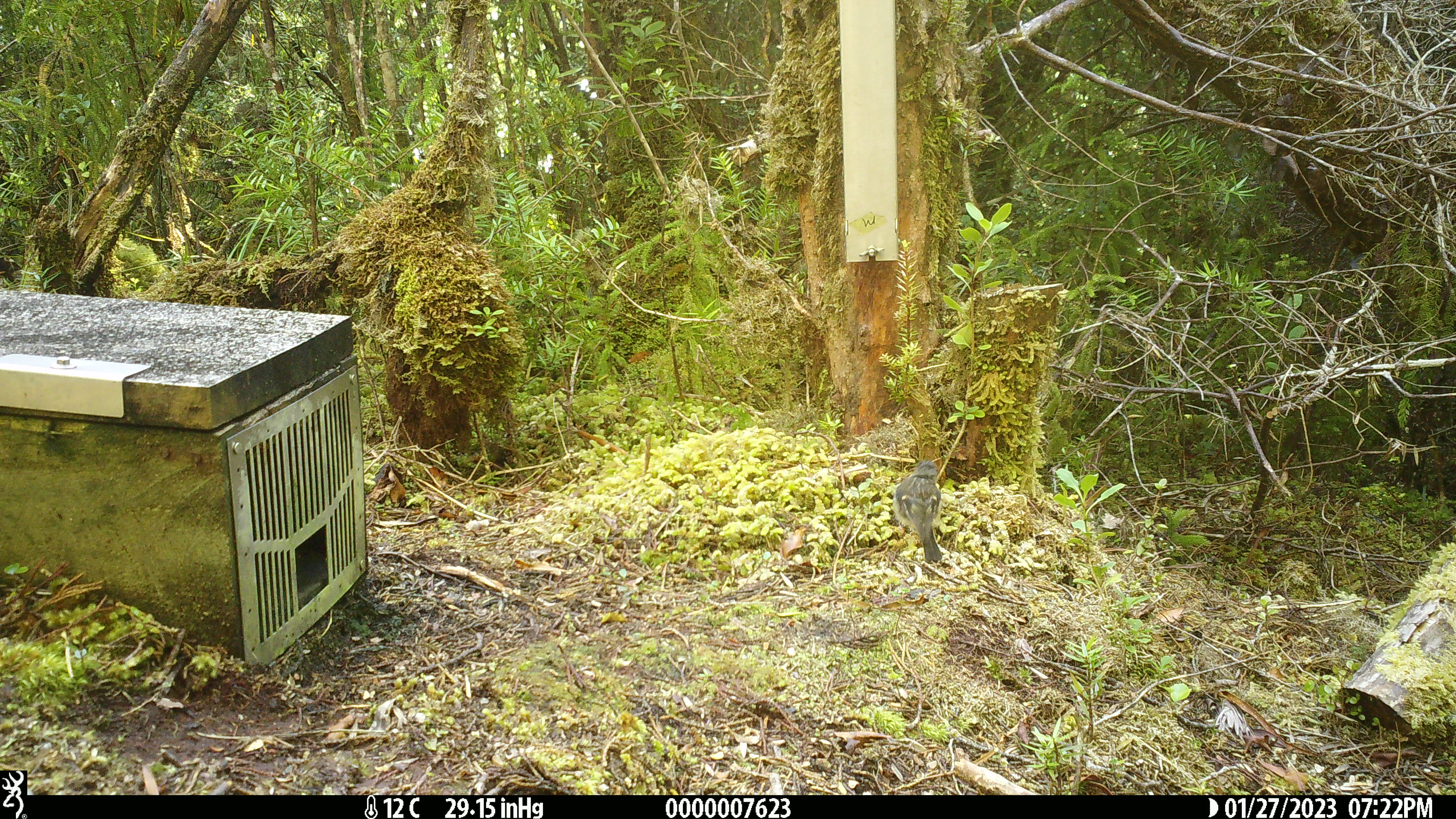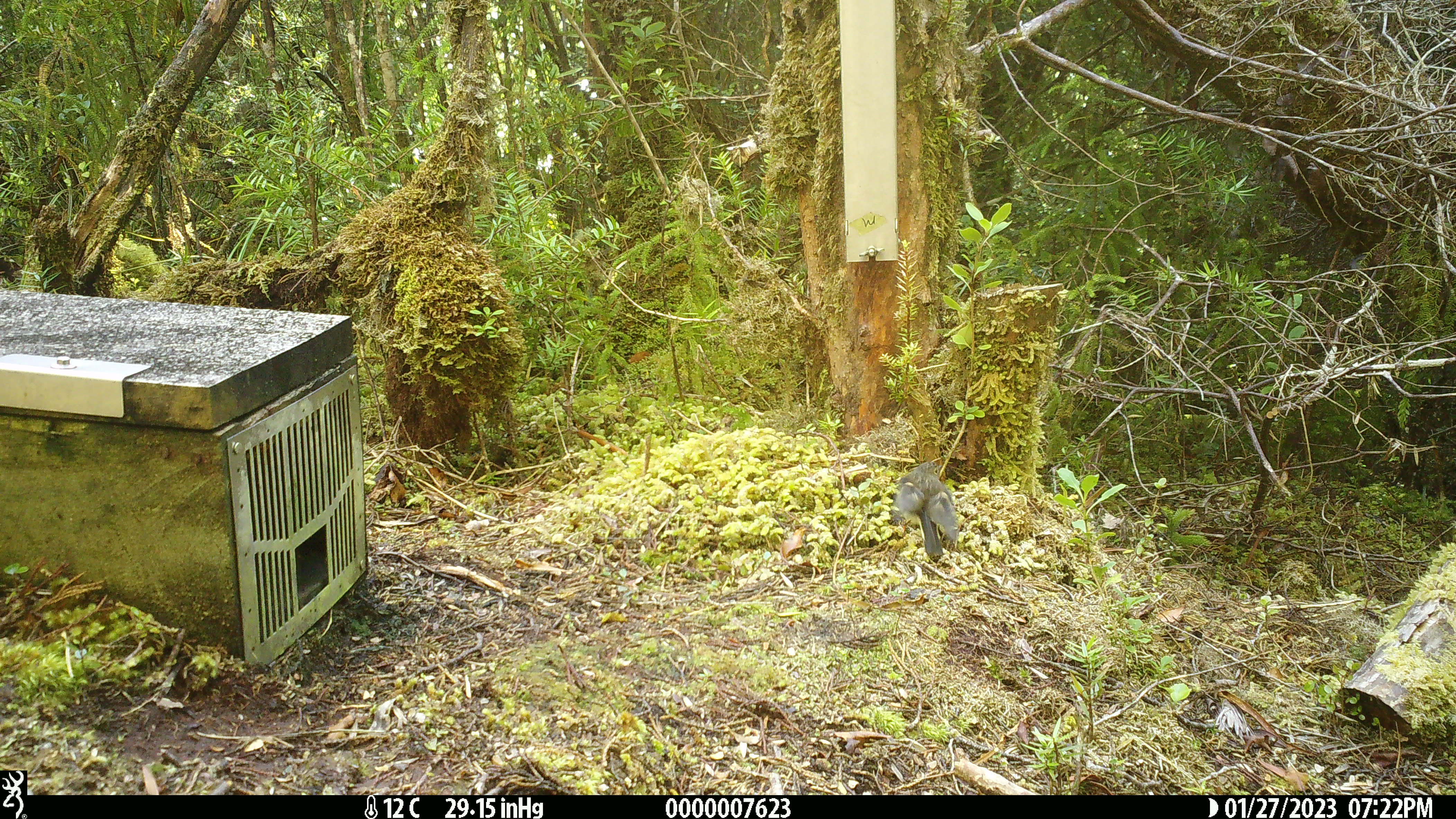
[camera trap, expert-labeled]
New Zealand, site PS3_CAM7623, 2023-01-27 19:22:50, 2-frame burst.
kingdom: Animalia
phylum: Chordata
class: Aves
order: Passeriformes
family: Petroicidae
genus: Petroica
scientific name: Petroica macrocephala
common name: tomtit